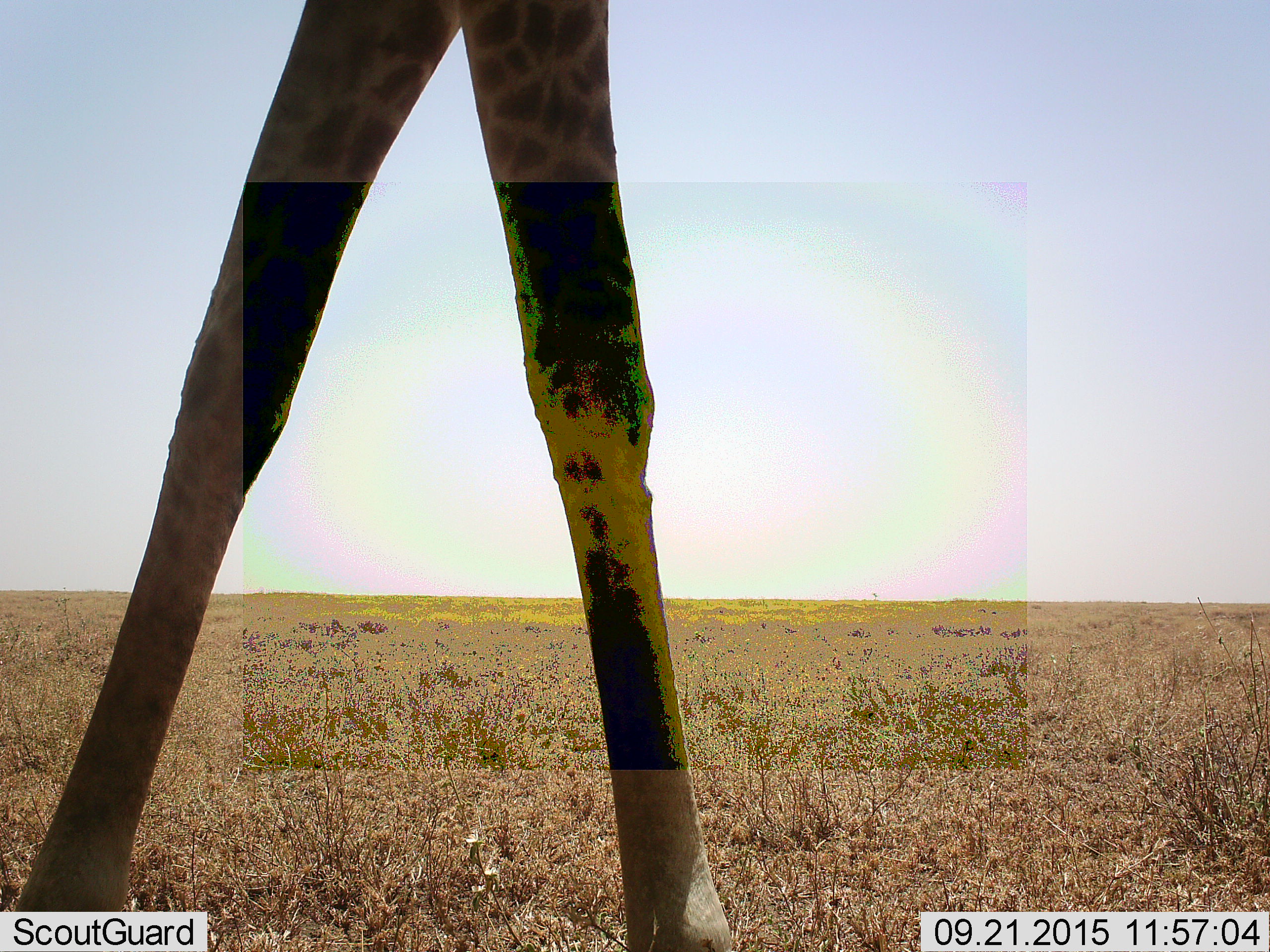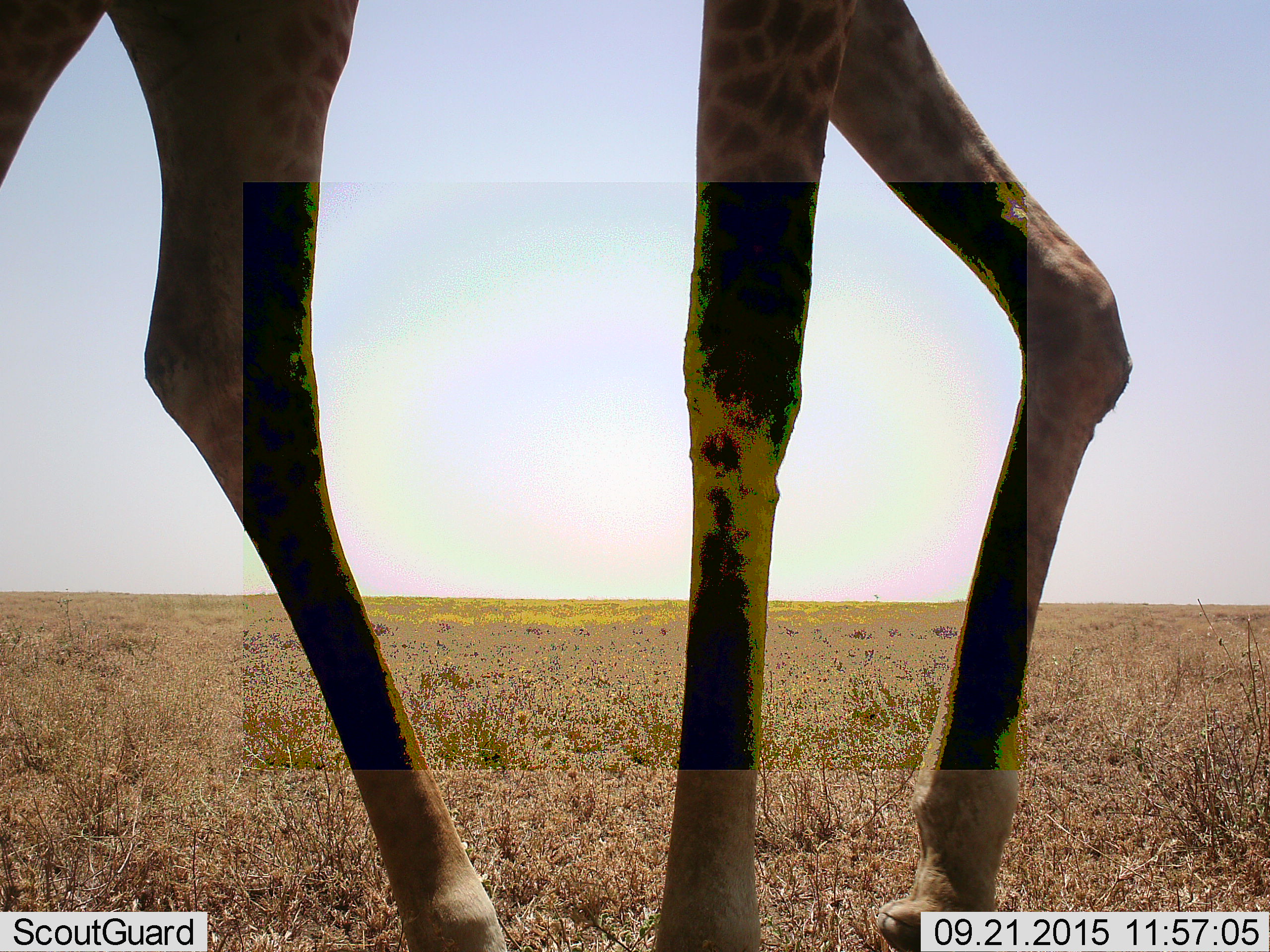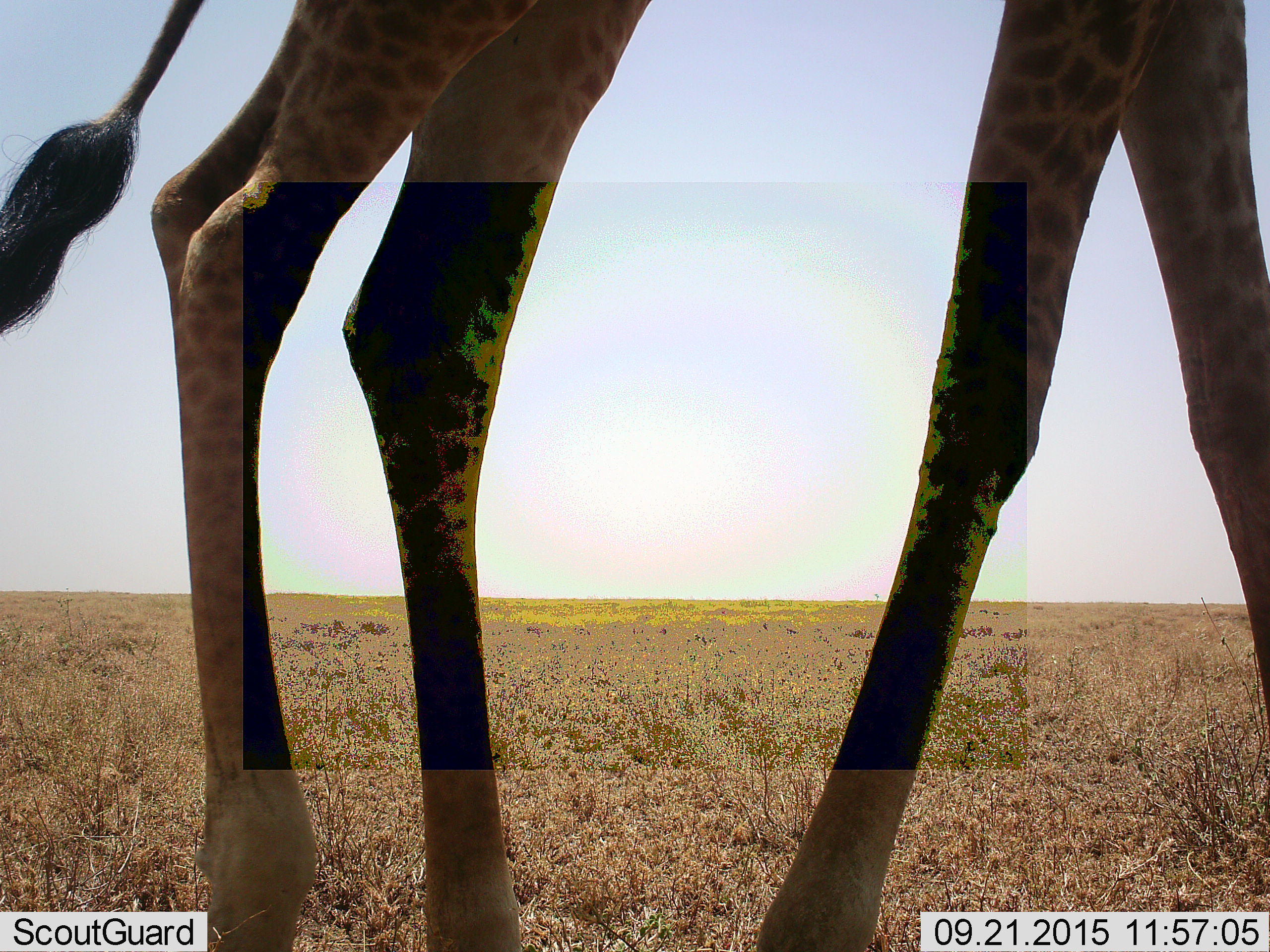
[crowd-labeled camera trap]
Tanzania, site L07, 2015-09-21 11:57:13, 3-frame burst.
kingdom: Animalia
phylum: Chordata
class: Mammalia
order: Artiodactyla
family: Giraffidae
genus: Giraffa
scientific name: Giraffa camelopardalis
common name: giraffe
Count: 1.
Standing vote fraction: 20%.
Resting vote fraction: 0%.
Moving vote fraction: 90%.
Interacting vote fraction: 0%.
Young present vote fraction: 0%.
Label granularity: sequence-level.